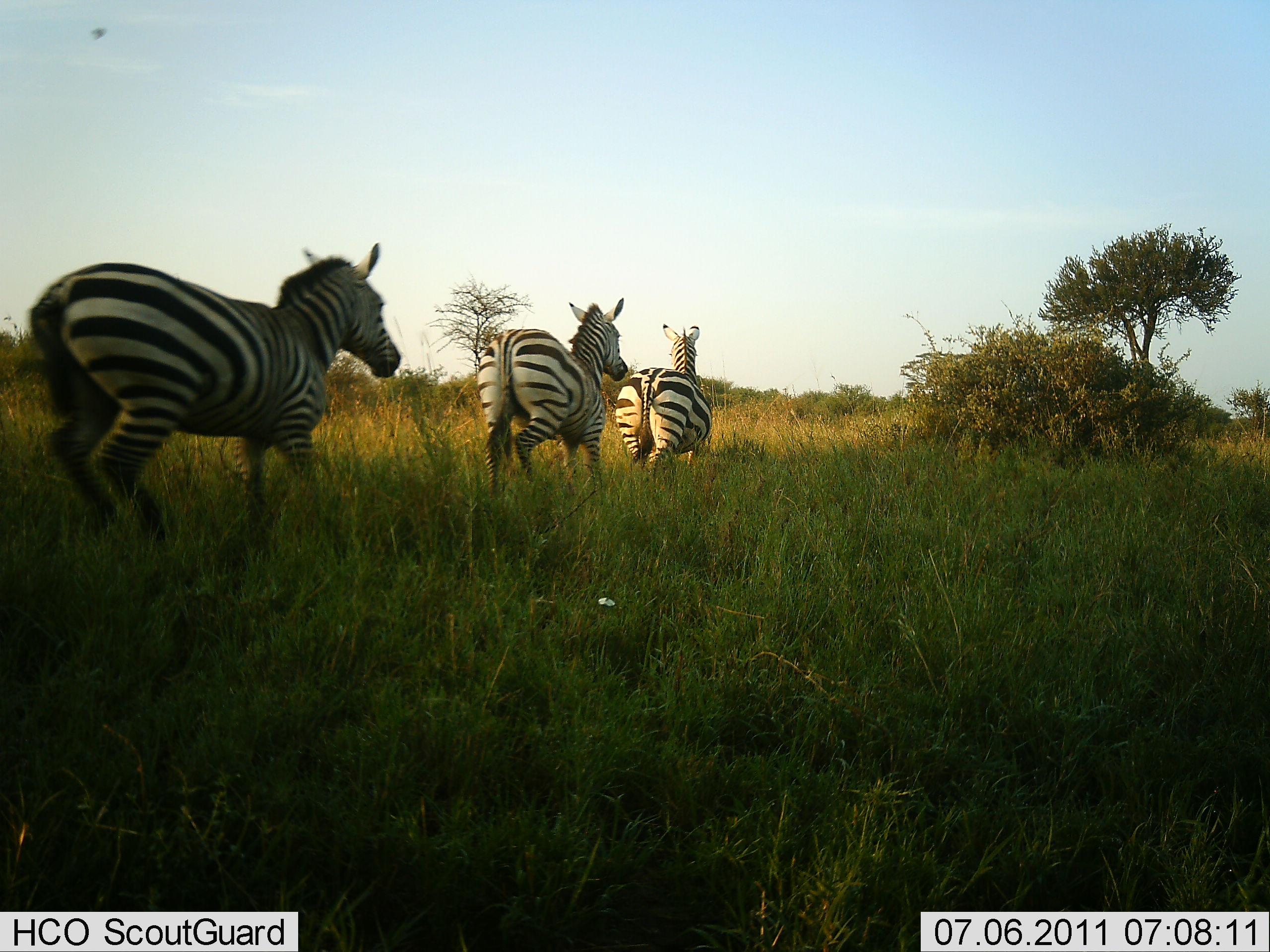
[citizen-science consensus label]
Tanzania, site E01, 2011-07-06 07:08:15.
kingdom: Animalia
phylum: Chordata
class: Mammalia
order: Perissodactyla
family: Equidae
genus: Equus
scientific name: Equus quagga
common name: plains zebra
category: zebra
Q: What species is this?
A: Zebra (plains zebra) (Equus quagga).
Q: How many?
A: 3.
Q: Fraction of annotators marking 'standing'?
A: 9%.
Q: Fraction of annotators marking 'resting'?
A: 0%.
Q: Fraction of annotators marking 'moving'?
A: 91%.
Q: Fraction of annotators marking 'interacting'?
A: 0%.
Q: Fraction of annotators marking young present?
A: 0%.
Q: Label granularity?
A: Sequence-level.